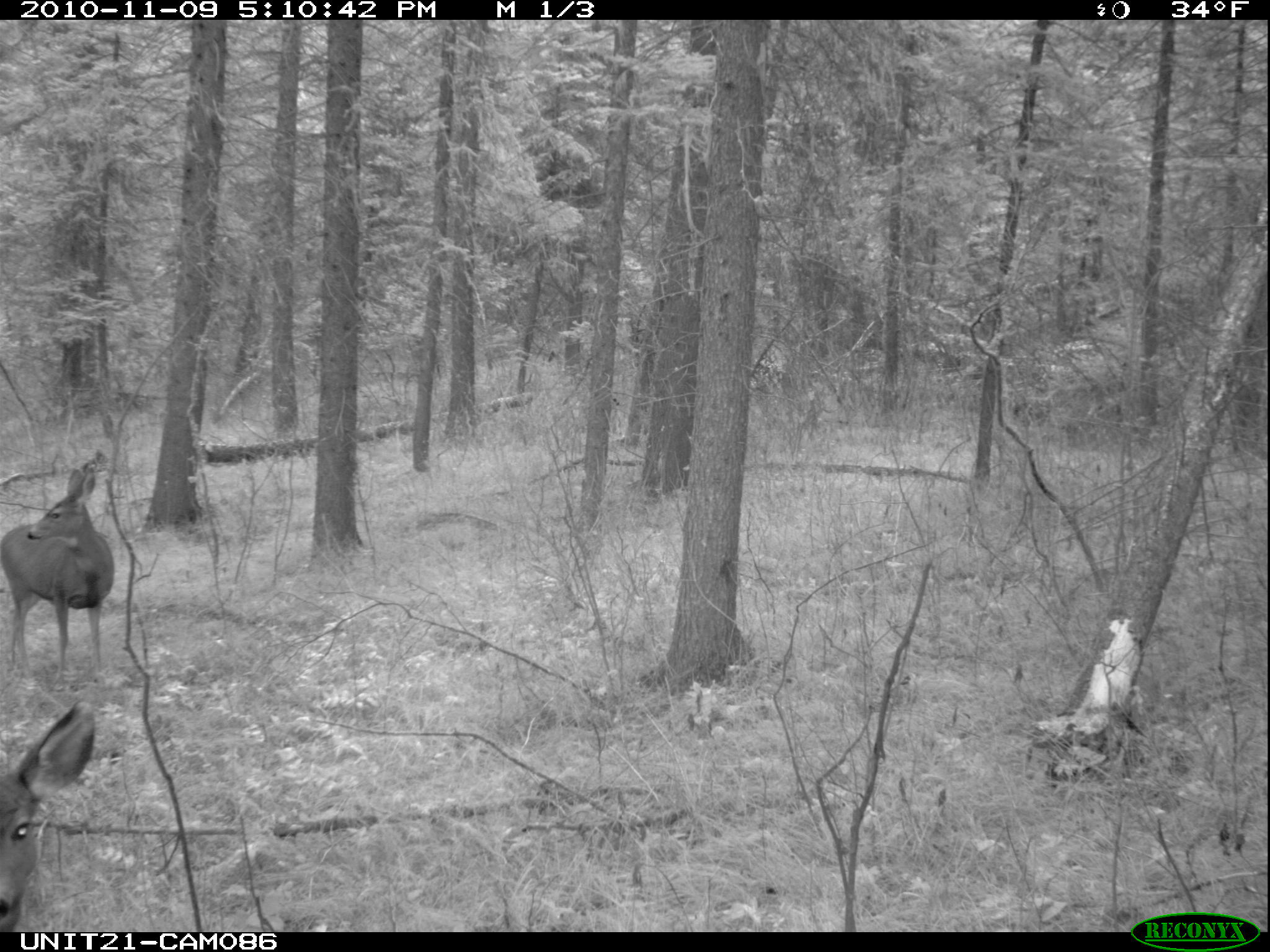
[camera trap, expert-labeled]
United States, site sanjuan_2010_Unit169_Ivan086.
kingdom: Animalia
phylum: Chordata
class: Mammalia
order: Artiodactyla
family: Cervidae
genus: Odocoileus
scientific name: Odocoileus hemionus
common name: mule deer